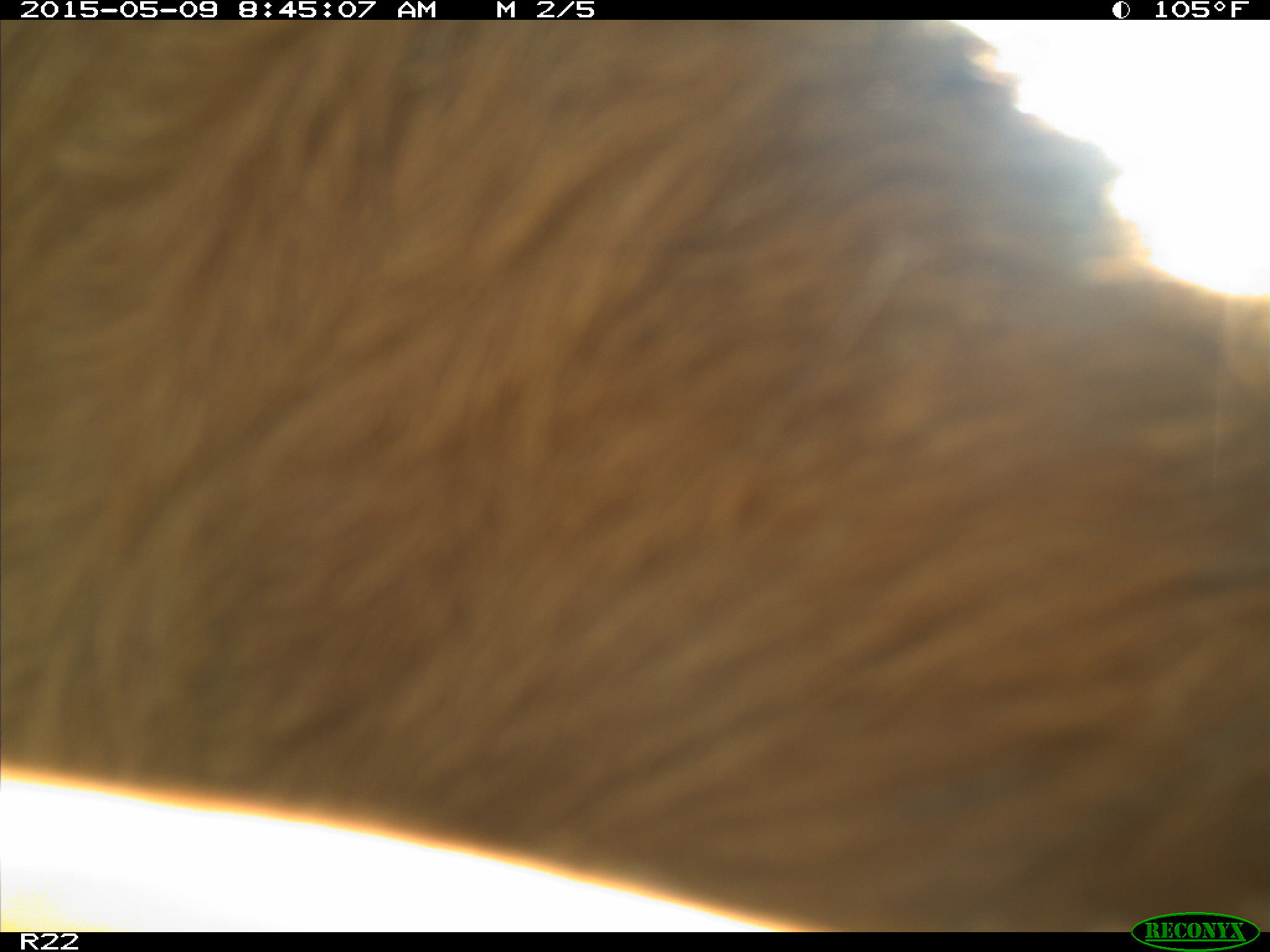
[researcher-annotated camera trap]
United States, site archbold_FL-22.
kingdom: Animalia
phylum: Chordata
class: Mammalia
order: Artiodactyla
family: Bovidae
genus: Bos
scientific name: Bos taurus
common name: domestic cow